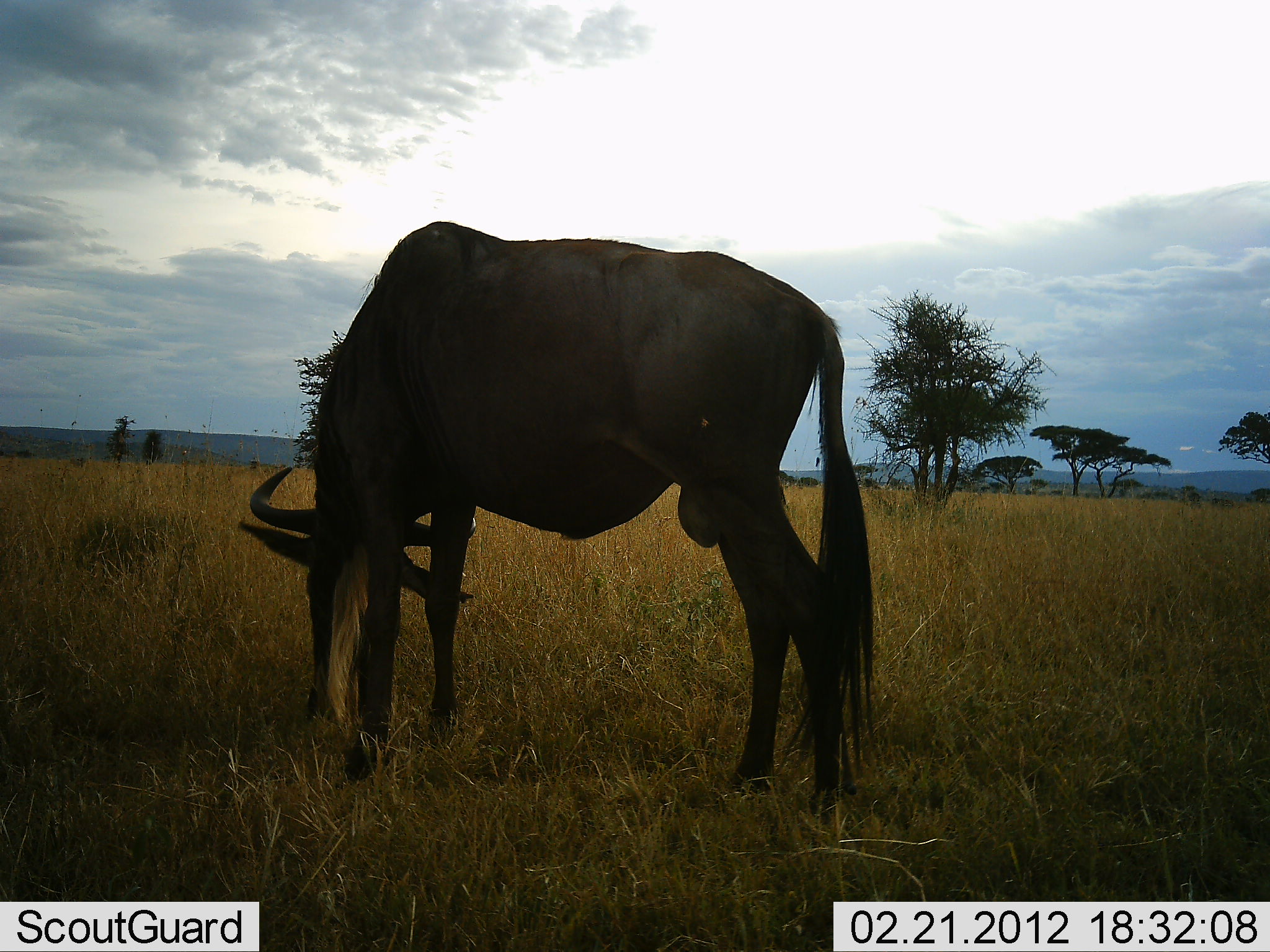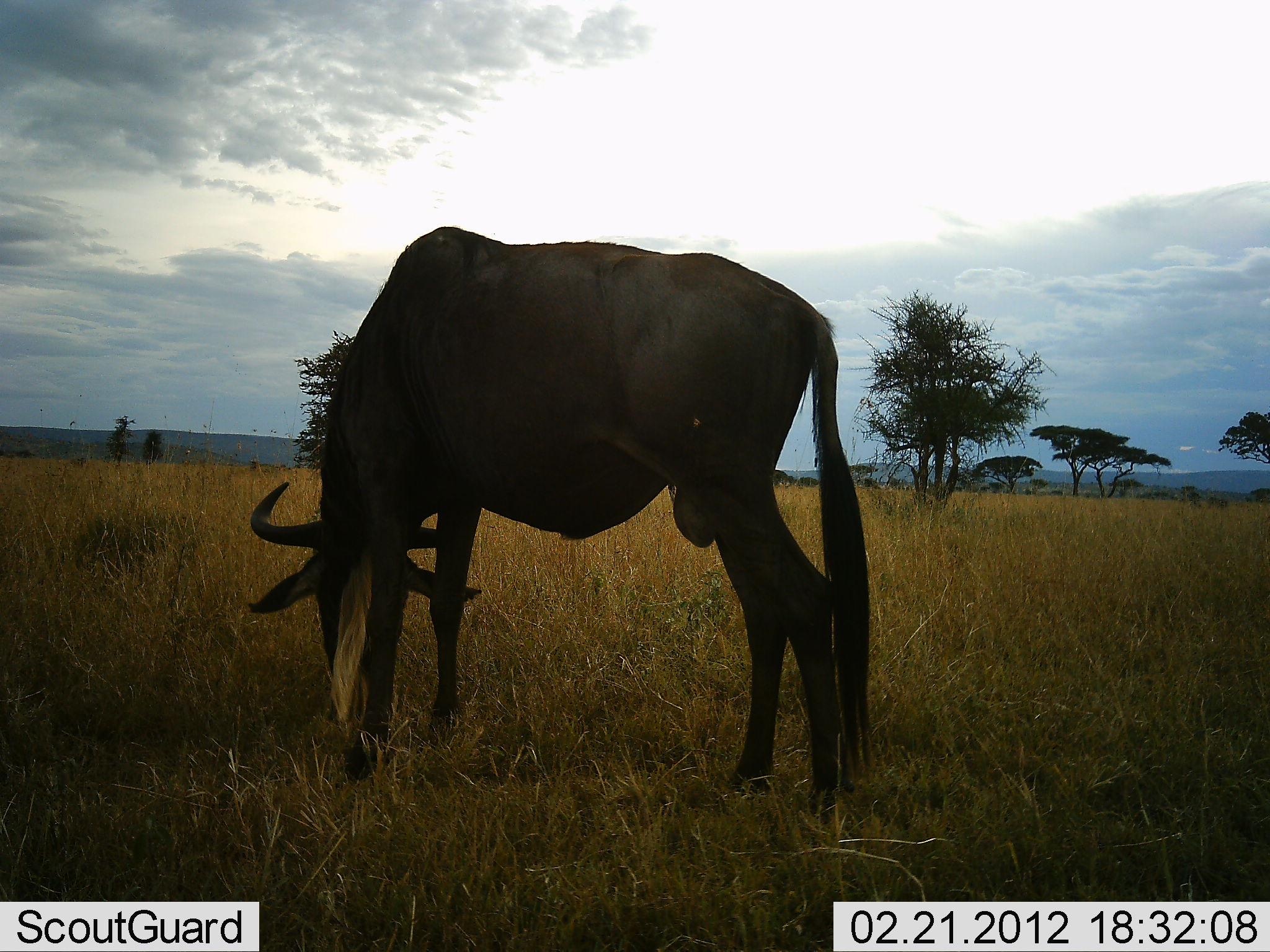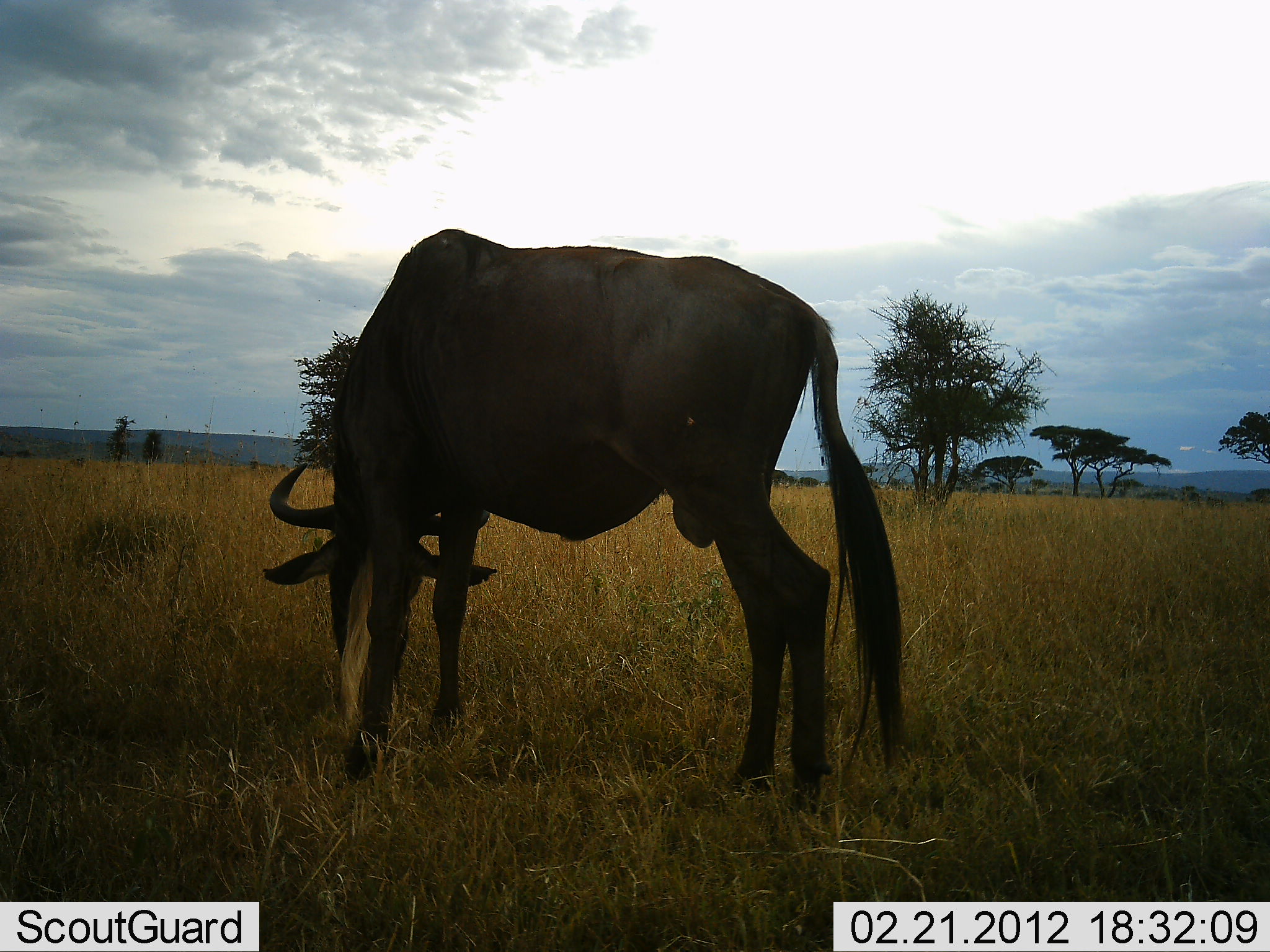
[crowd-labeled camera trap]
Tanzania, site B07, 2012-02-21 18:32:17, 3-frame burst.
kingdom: Animalia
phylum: Chordata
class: Mammalia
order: Artiodactyla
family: Bovidae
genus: Connochaetes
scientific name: Connochaetes taurinus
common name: blue wildebeest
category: wildebeest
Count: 1.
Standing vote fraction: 16%.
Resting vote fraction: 0%.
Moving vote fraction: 4%.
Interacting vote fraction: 0%.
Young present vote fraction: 0%.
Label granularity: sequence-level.